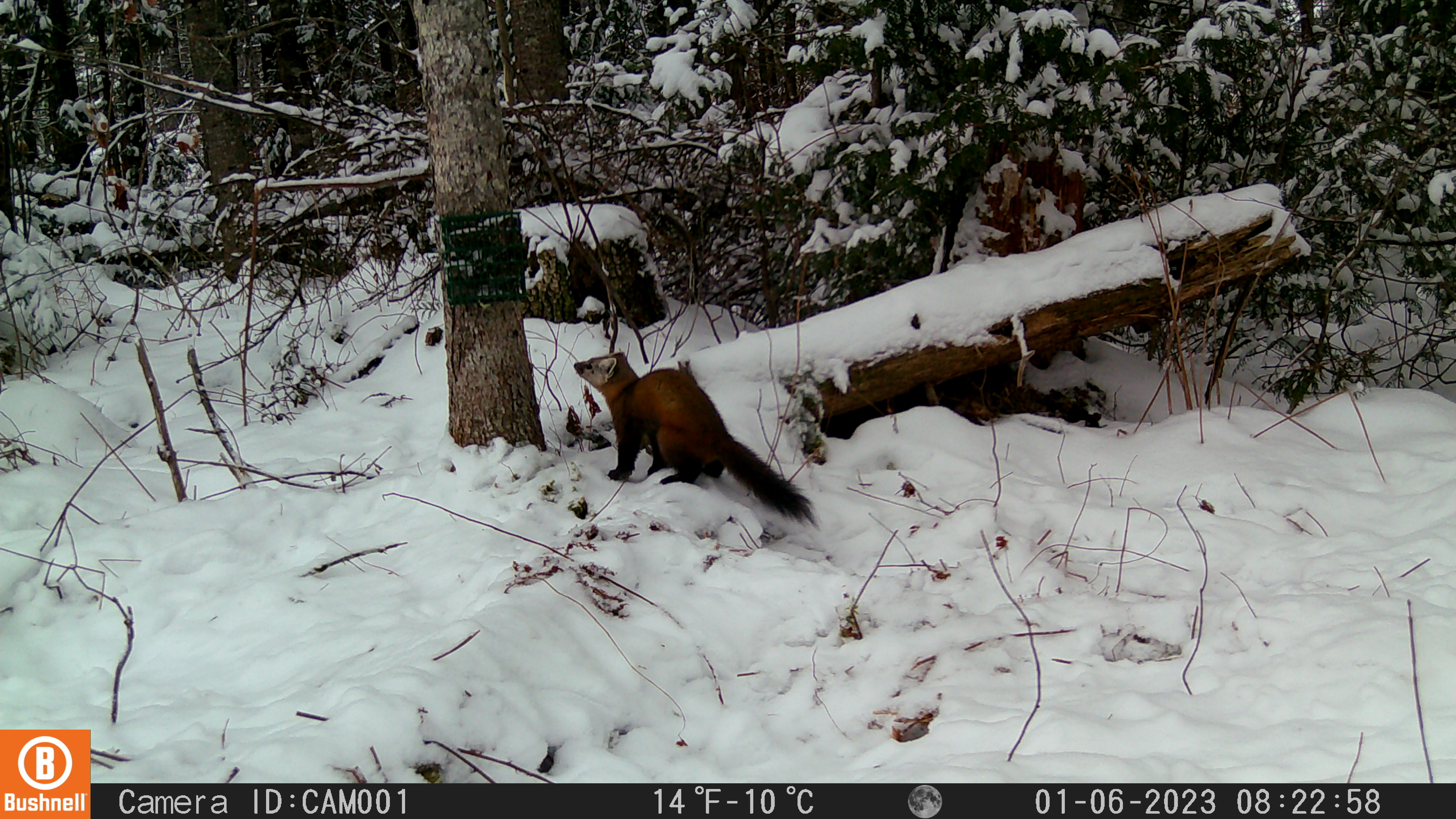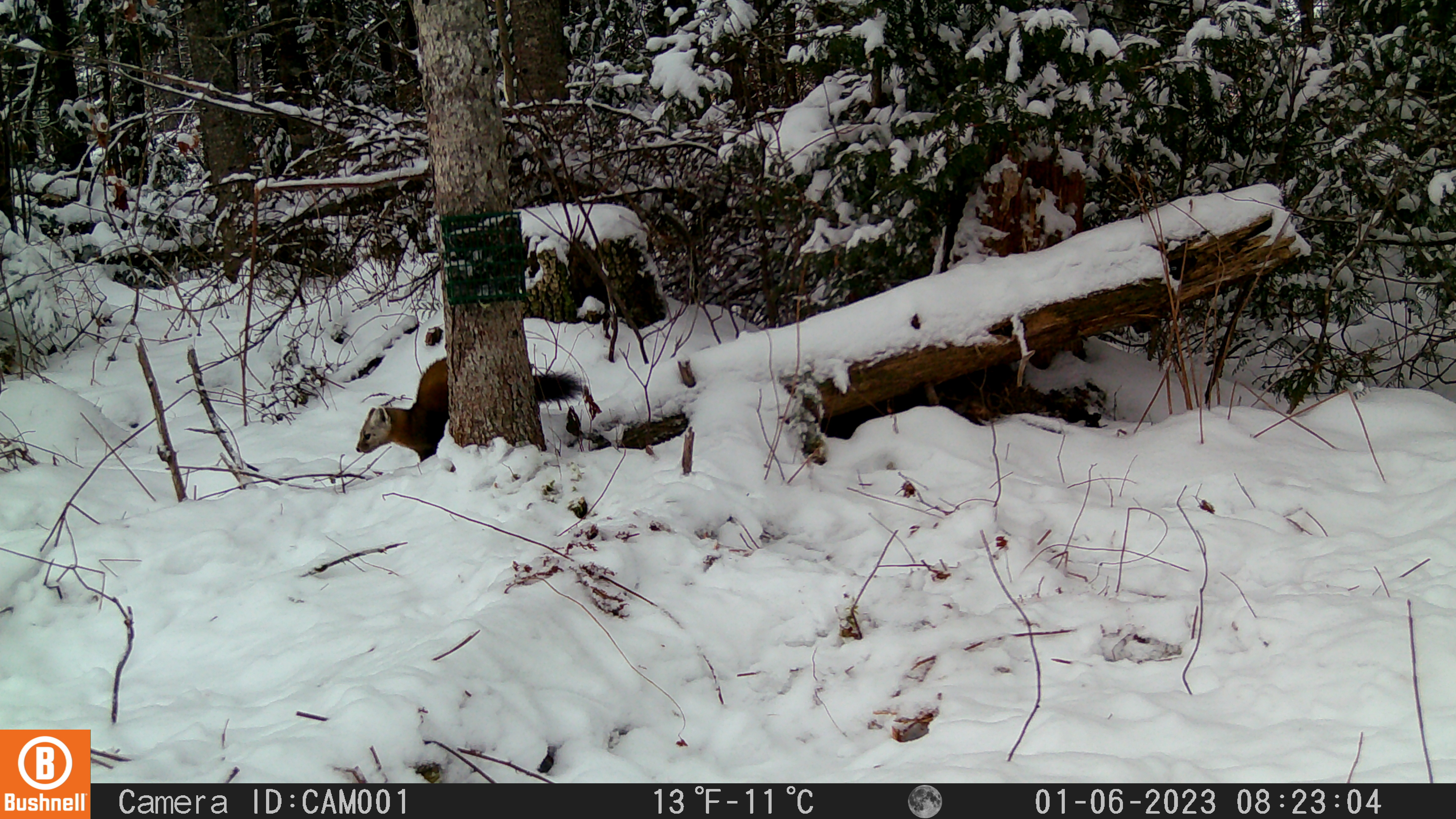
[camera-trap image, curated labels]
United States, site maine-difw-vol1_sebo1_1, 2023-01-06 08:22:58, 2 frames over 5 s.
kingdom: Animalia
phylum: Chordata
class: Mammalia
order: Carnivora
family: Mustelidae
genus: Martes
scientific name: Martes americana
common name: american marten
American marten (Martes americana).